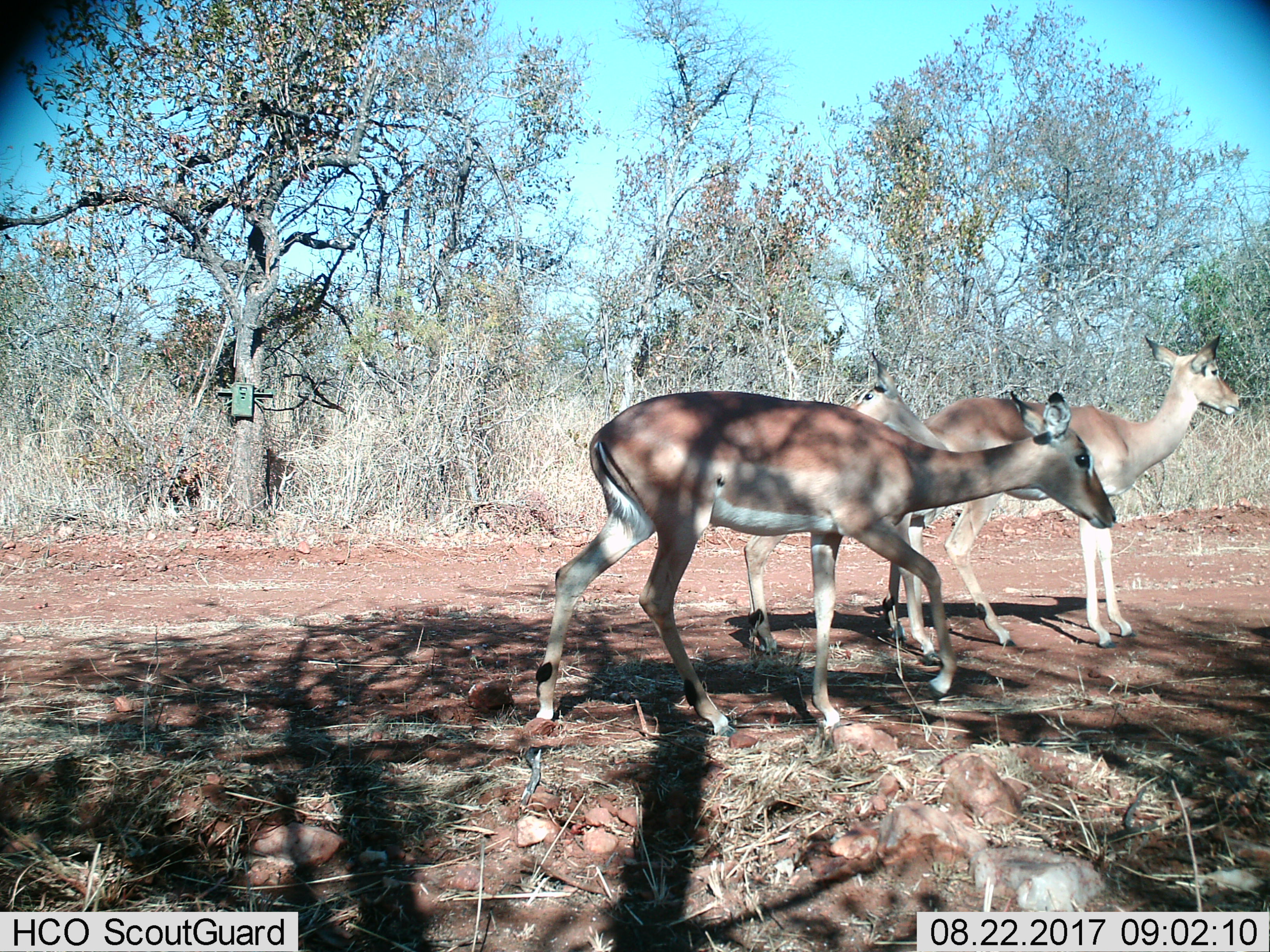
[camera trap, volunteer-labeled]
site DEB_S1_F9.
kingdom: Animalia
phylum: Chordata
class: Mammalia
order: Artiodactyla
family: Bovidae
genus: Aepyceros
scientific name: Aepyceros melampus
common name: impala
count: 3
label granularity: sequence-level